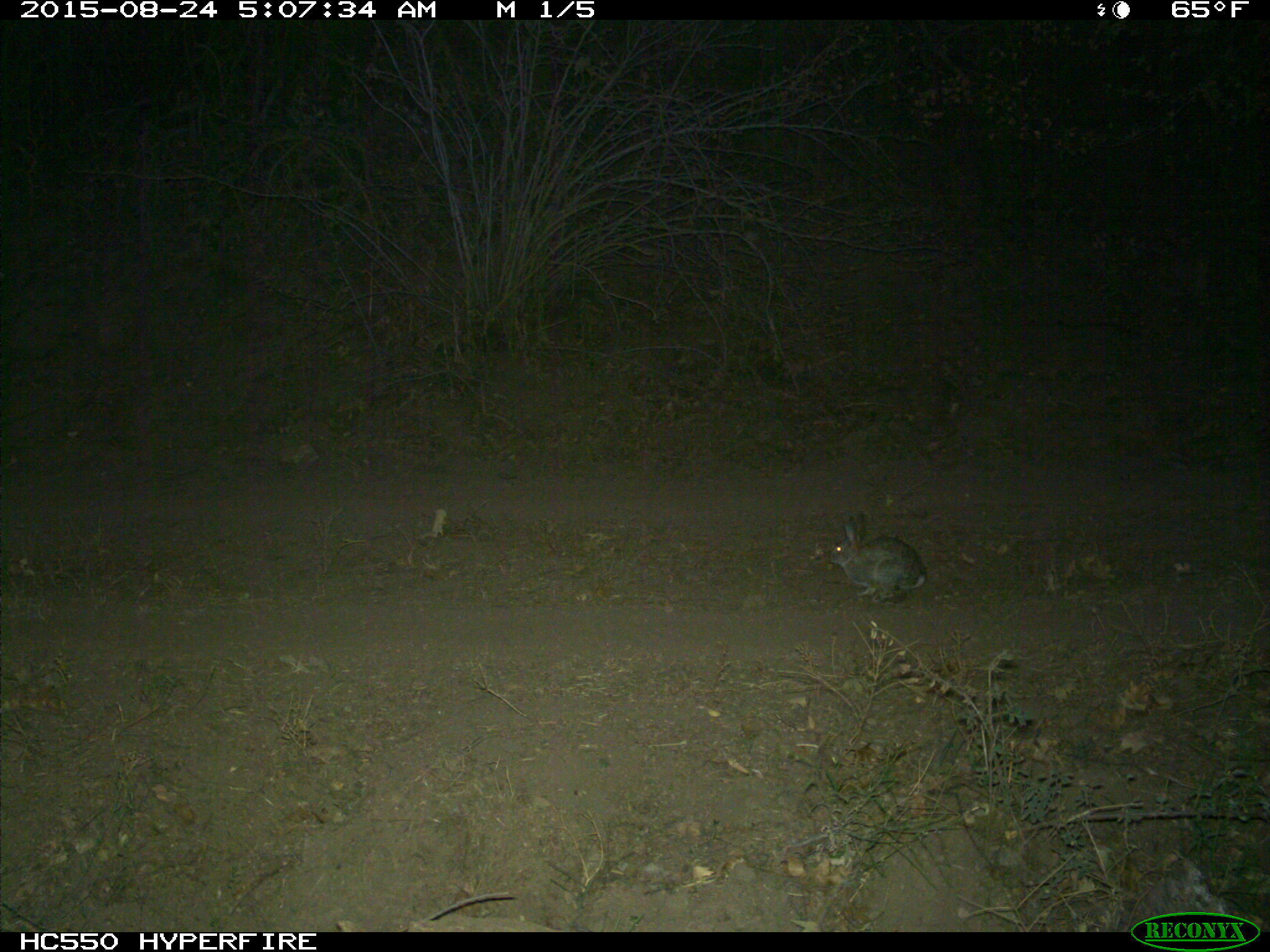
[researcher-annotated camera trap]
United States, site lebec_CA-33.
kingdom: Animalia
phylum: Chordata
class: Mammalia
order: Lagomorpha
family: Leporidae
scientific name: Leporidae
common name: rabbits and hares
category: unidentified rabbit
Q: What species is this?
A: Unidentified rabbit (rabbits and hares) (Leporidae).